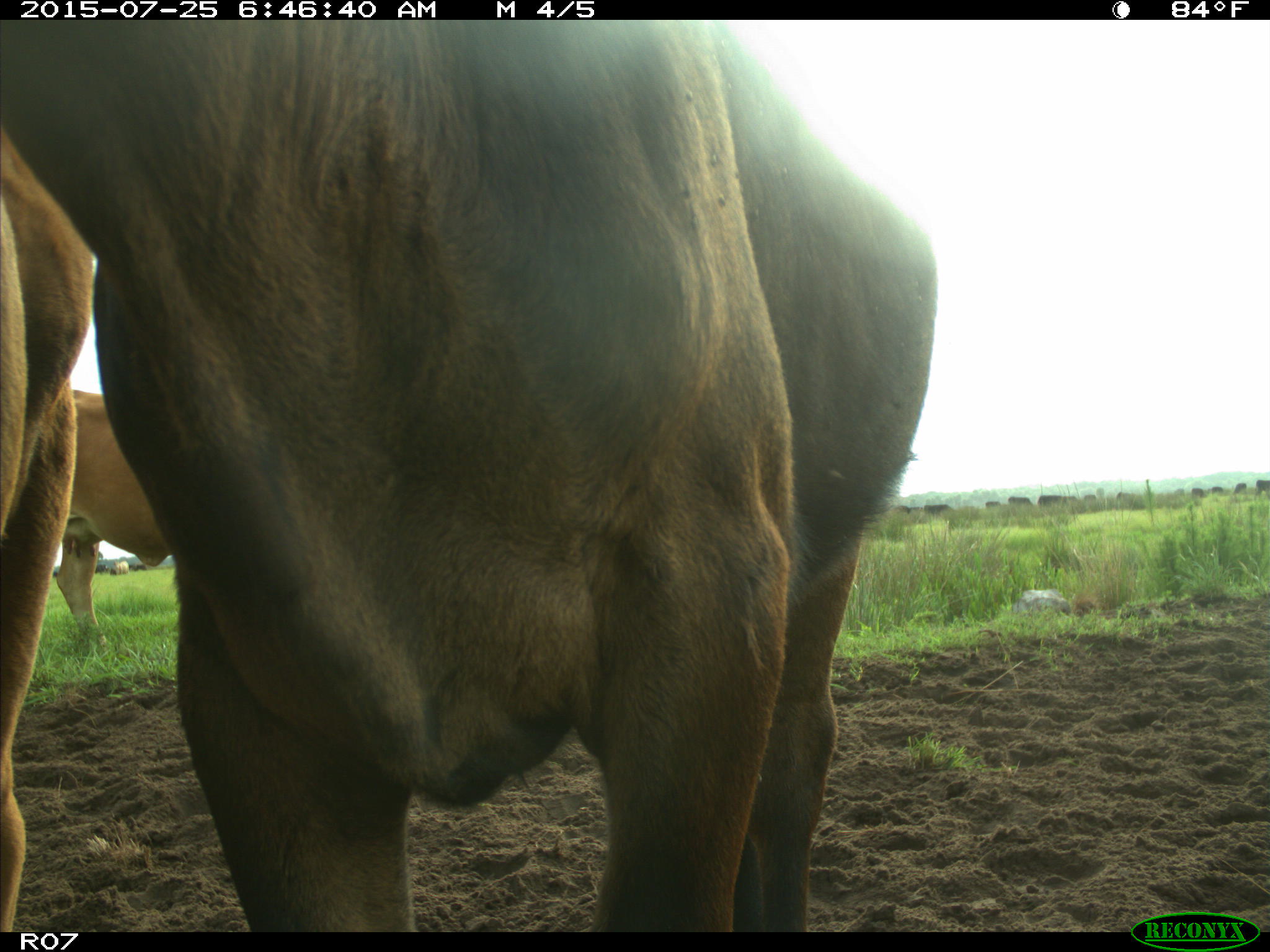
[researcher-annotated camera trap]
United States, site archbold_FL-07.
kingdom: Animalia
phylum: Chordata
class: Mammalia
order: Artiodactyla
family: Bovidae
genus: Bos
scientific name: Bos taurus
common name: domestic cow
Bos taurus (domestic cow).